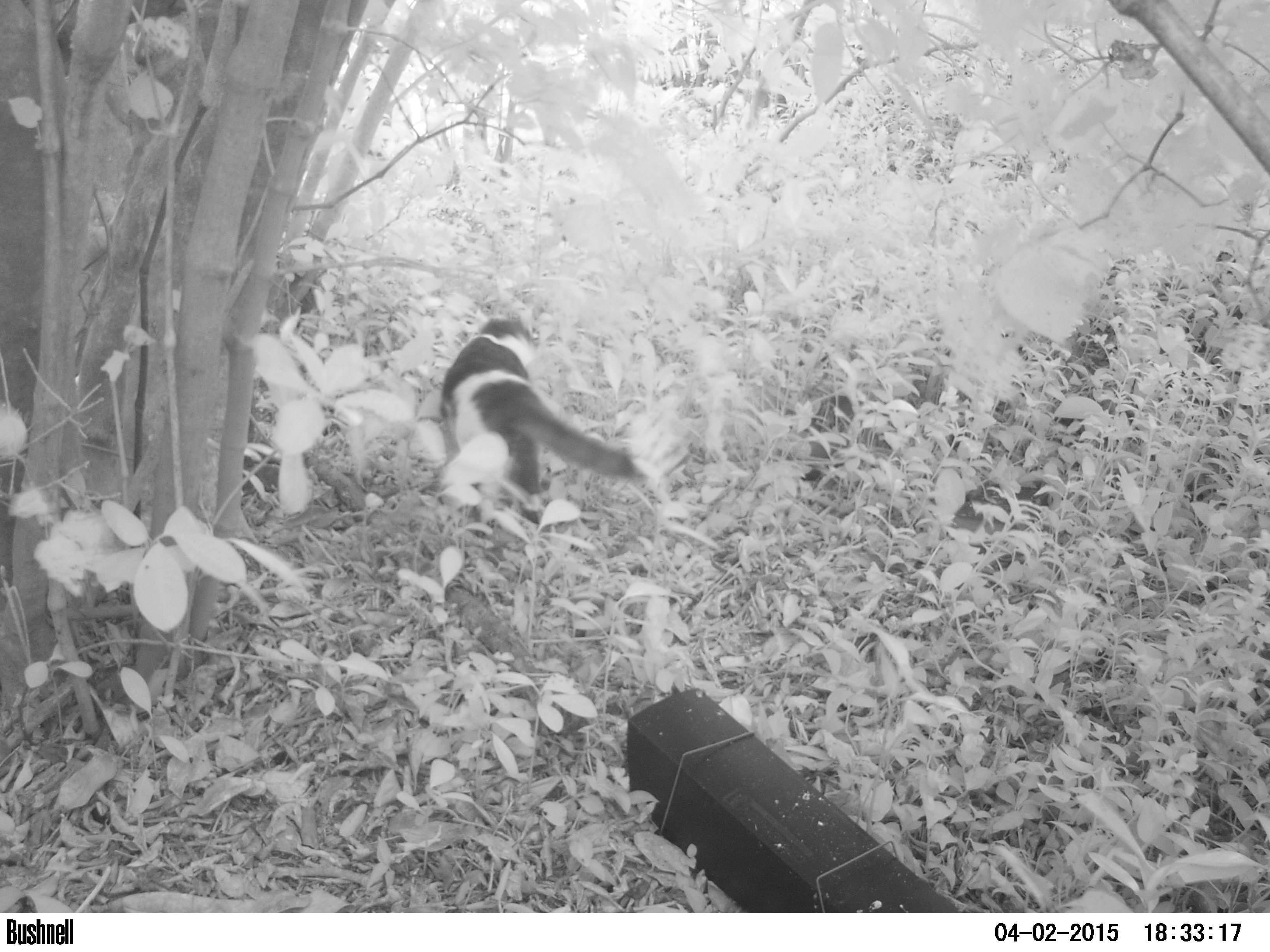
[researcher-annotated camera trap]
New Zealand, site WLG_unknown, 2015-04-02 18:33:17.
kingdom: Animalia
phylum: Chordata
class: Mammalia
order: Carnivora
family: Felidae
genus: Felis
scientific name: Felis catus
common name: domestic cat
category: cat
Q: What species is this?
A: Cat (domestic cat) (Felis catus).